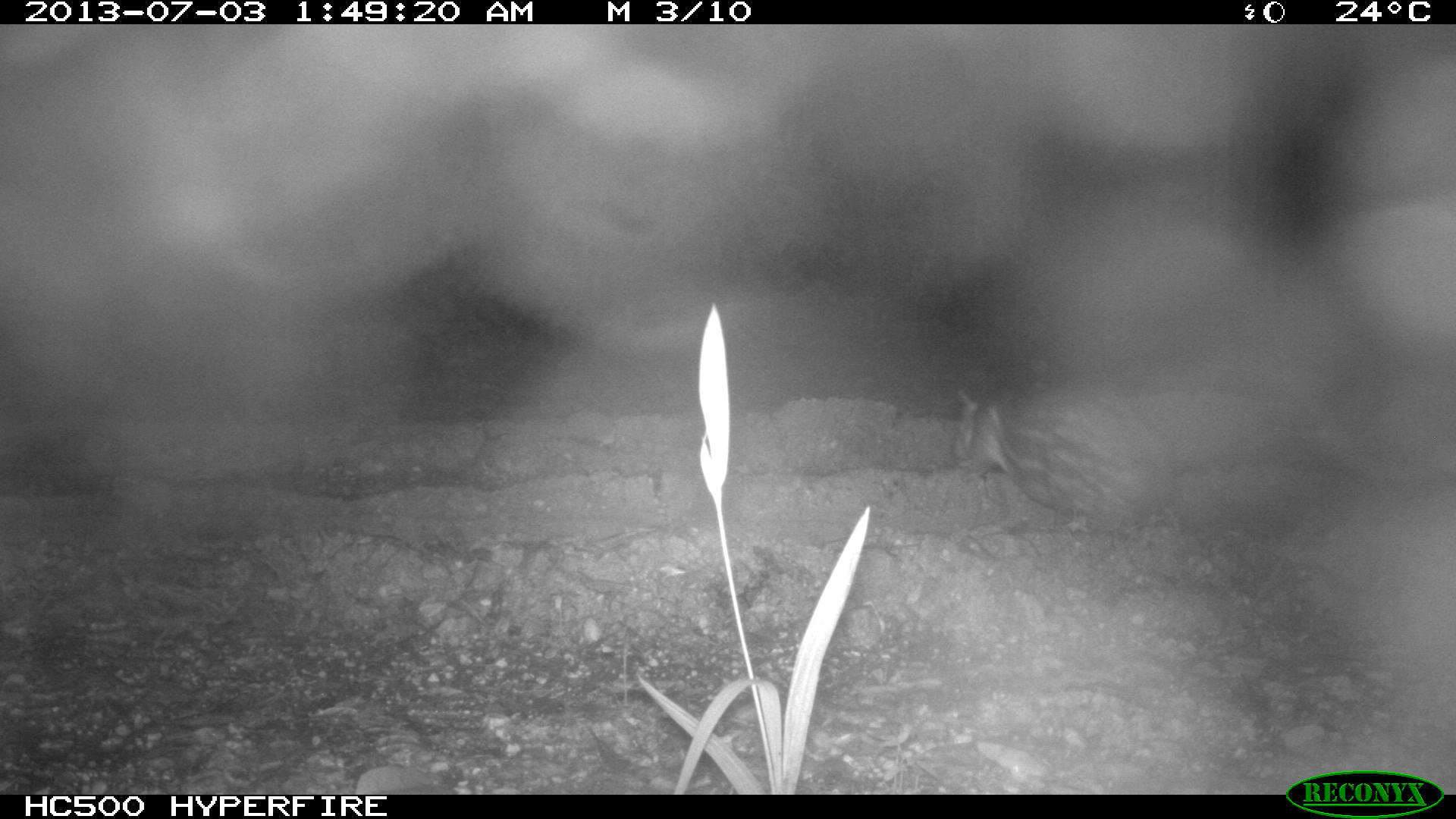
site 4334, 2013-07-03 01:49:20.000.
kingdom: Animalia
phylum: Chordata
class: Mammalia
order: Rodentia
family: Cuniculidae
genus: Cuniculus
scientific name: Cuniculus paca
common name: lowland paca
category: agouti paca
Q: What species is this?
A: Agouti paca (lowland paca) (Cuniculus paca).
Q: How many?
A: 1.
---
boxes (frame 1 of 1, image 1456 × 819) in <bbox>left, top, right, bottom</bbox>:
agouti paca: <bbox>953, 379, 1171, 534</bbox>